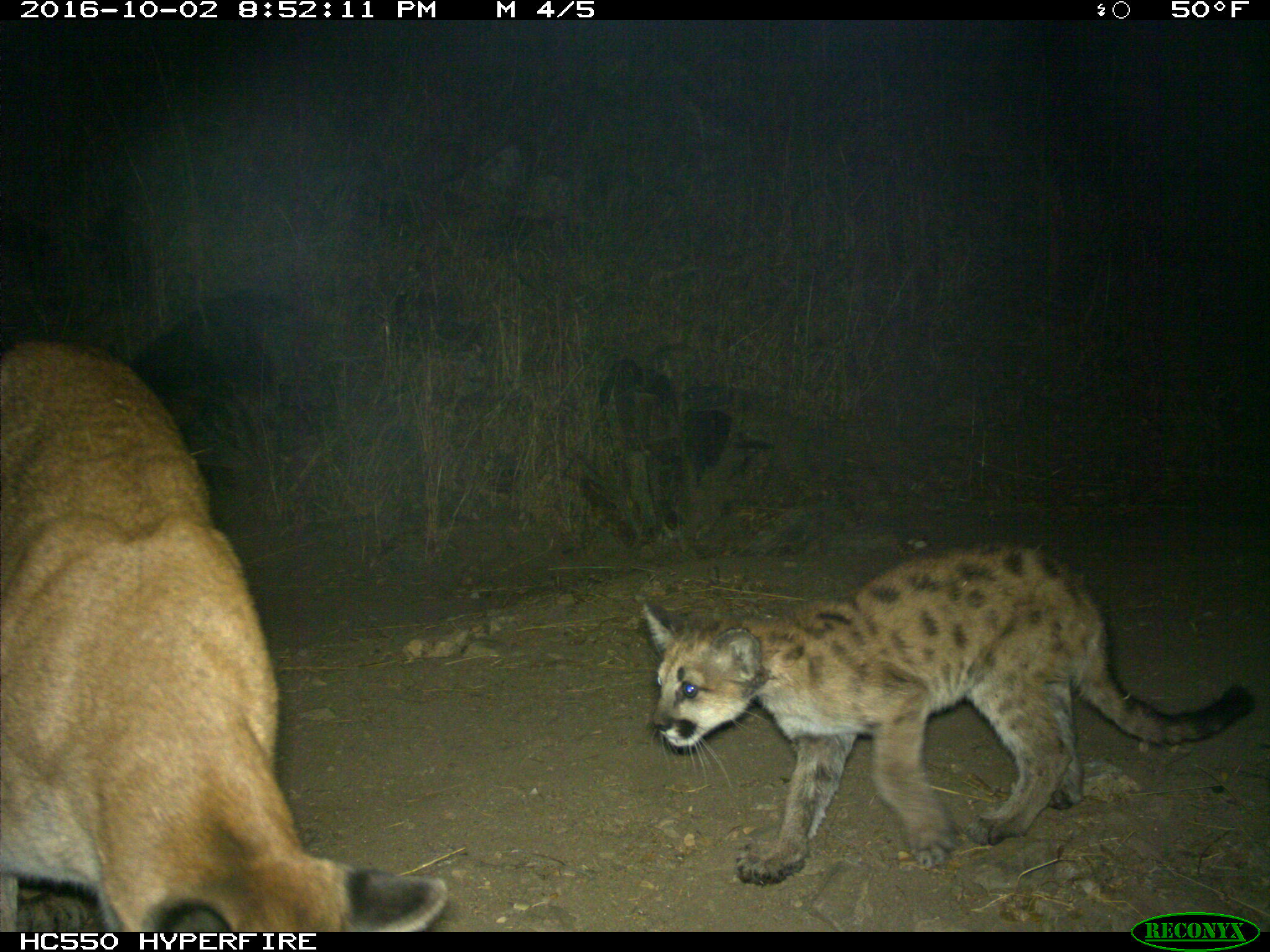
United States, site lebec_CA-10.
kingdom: Animalia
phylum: Chordata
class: Mammalia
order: Carnivora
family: Felidae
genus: Puma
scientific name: Puma concolor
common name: mountain lion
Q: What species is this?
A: Puma concolor (mountain lion).